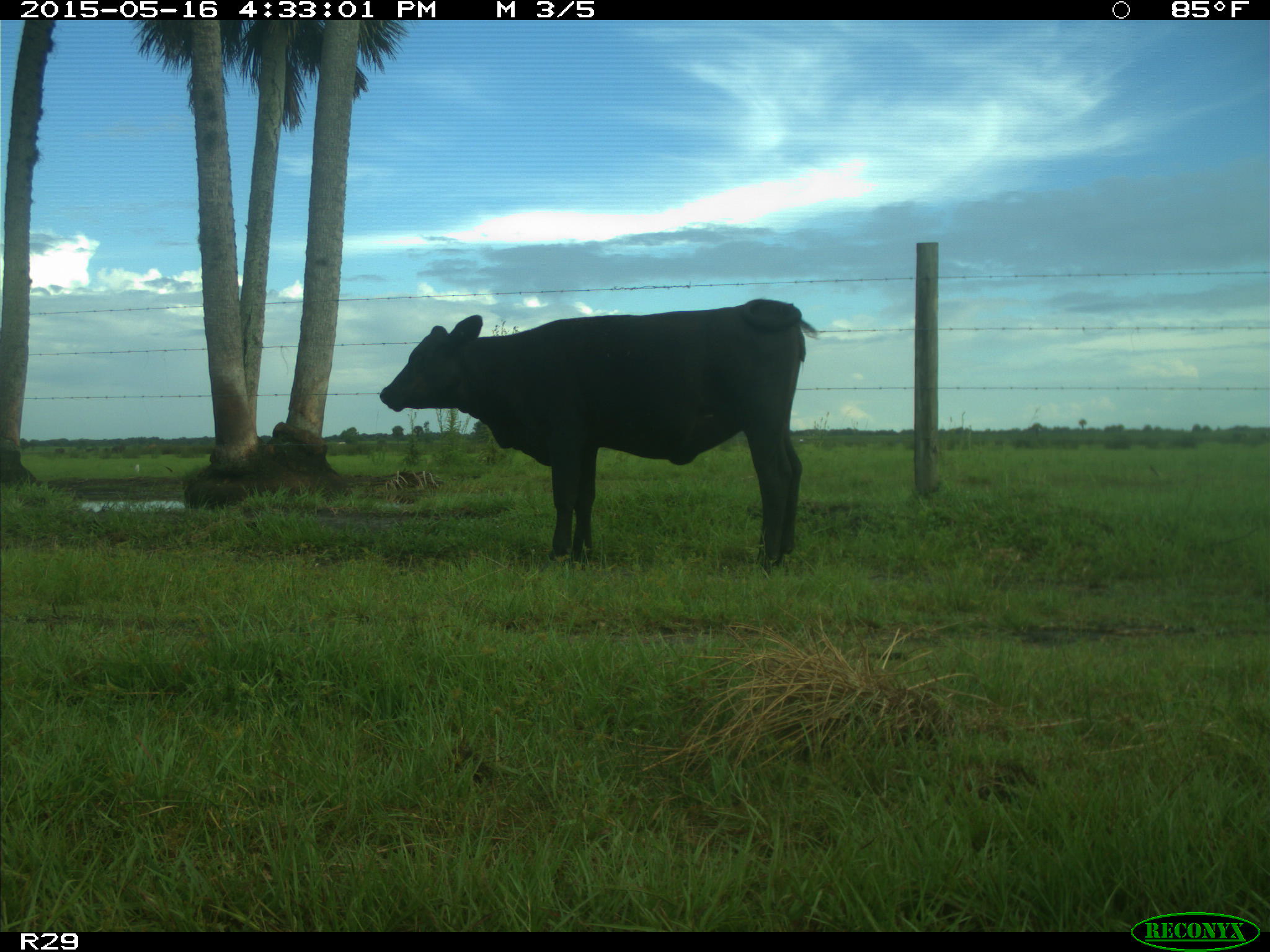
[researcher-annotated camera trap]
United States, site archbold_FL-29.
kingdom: Animalia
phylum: Chordata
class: Mammalia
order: Artiodactyla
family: Bovidae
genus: Bos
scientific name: Bos taurus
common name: domestic cow